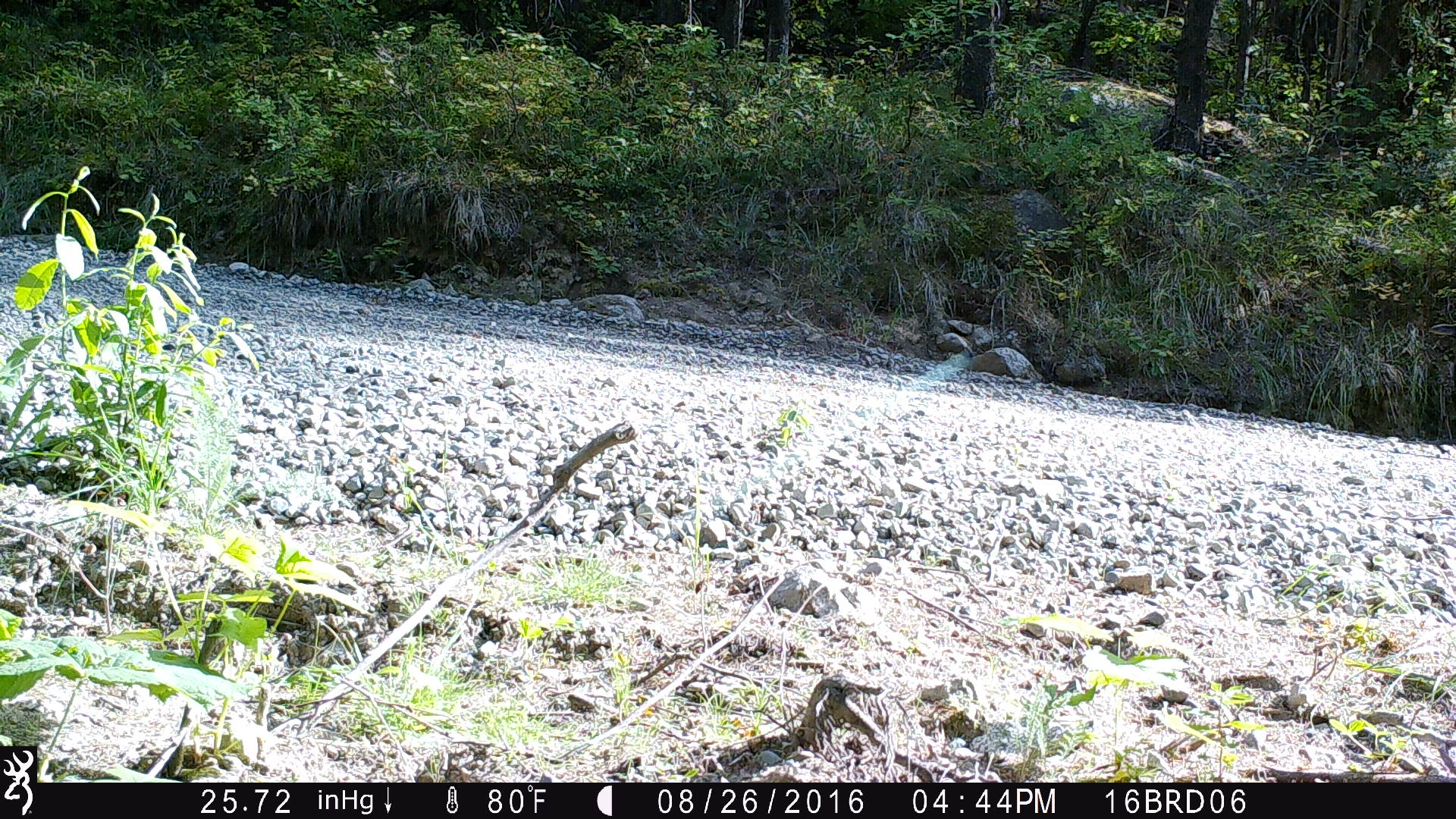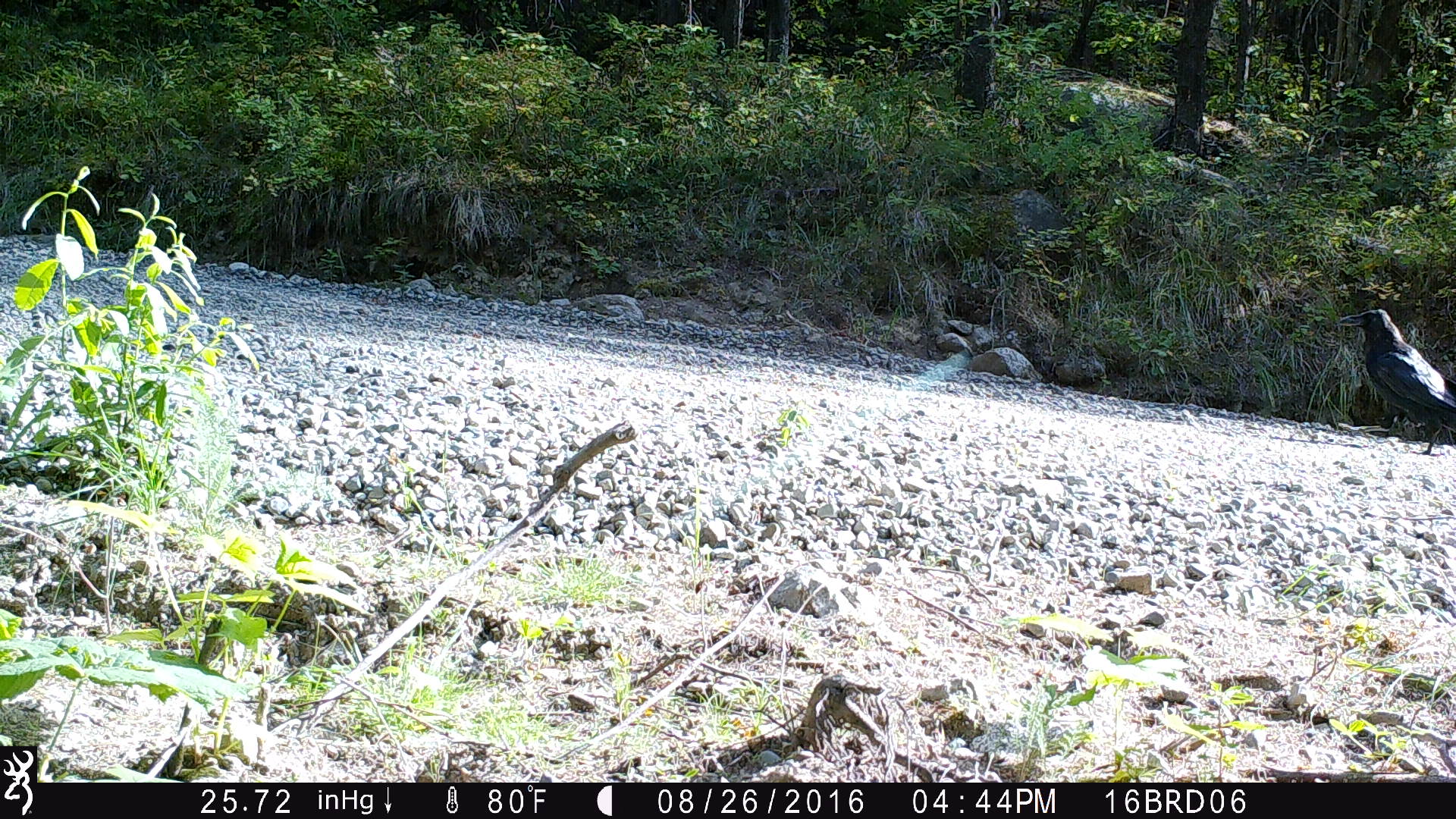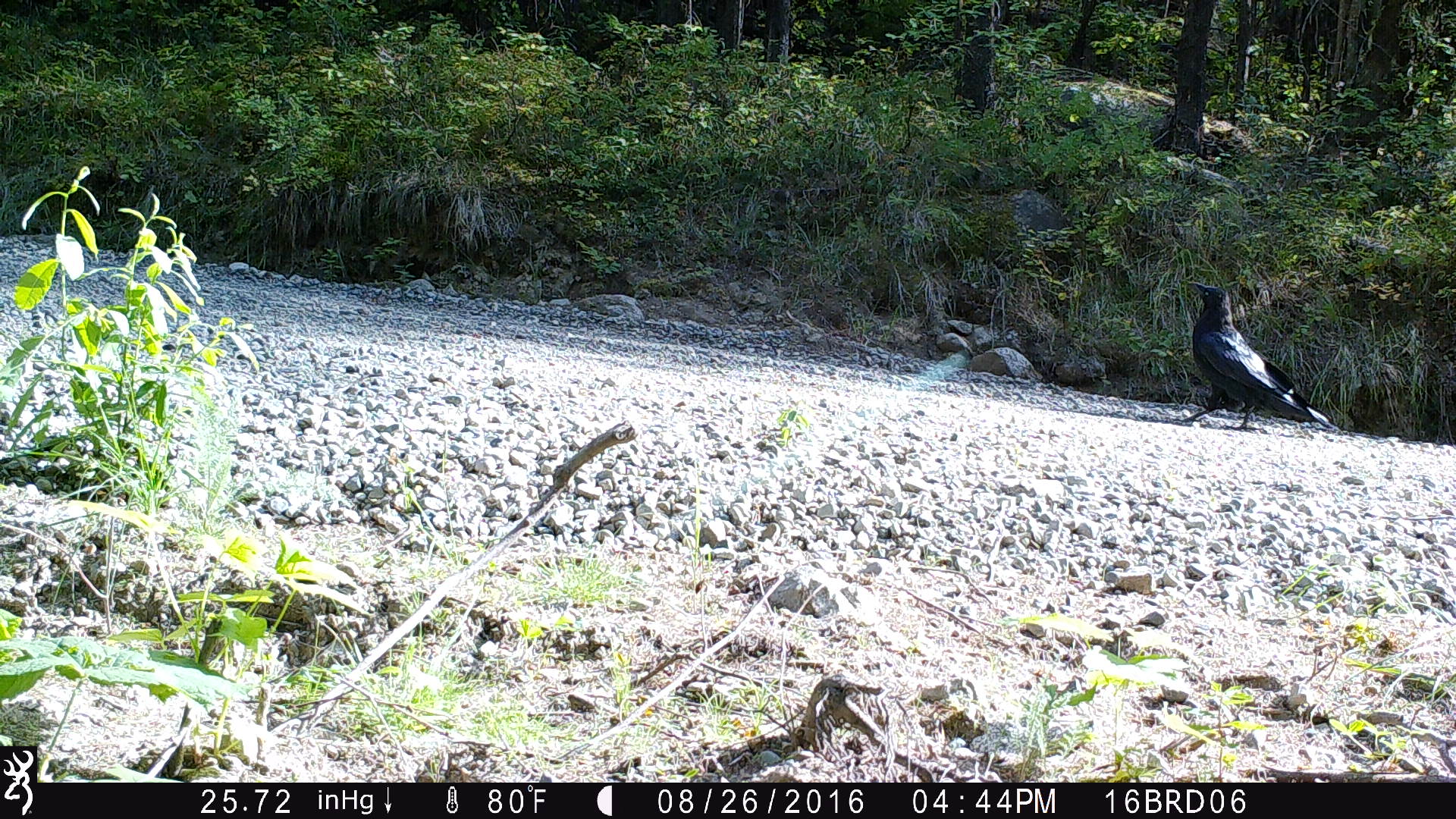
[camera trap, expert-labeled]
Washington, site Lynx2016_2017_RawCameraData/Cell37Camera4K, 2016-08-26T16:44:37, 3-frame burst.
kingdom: Animalia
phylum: Chordata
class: Aves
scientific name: Aves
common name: birds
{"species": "Aves (birds)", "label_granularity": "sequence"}